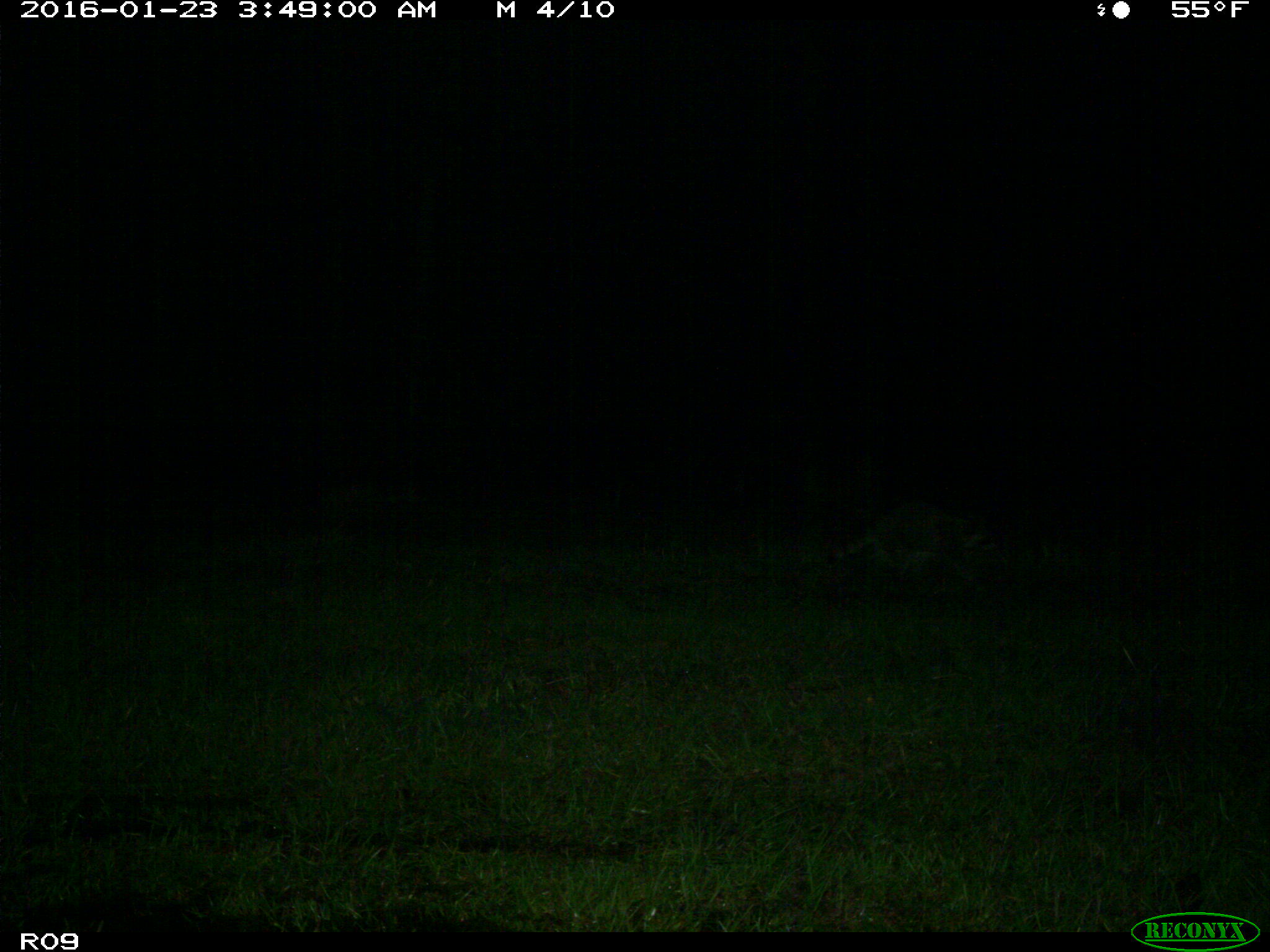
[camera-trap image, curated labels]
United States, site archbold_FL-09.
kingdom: Animalia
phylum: Chordata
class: Mammalia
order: Carnivora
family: Procyonidae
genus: Procyon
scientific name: Procyon lotor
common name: common raccoon